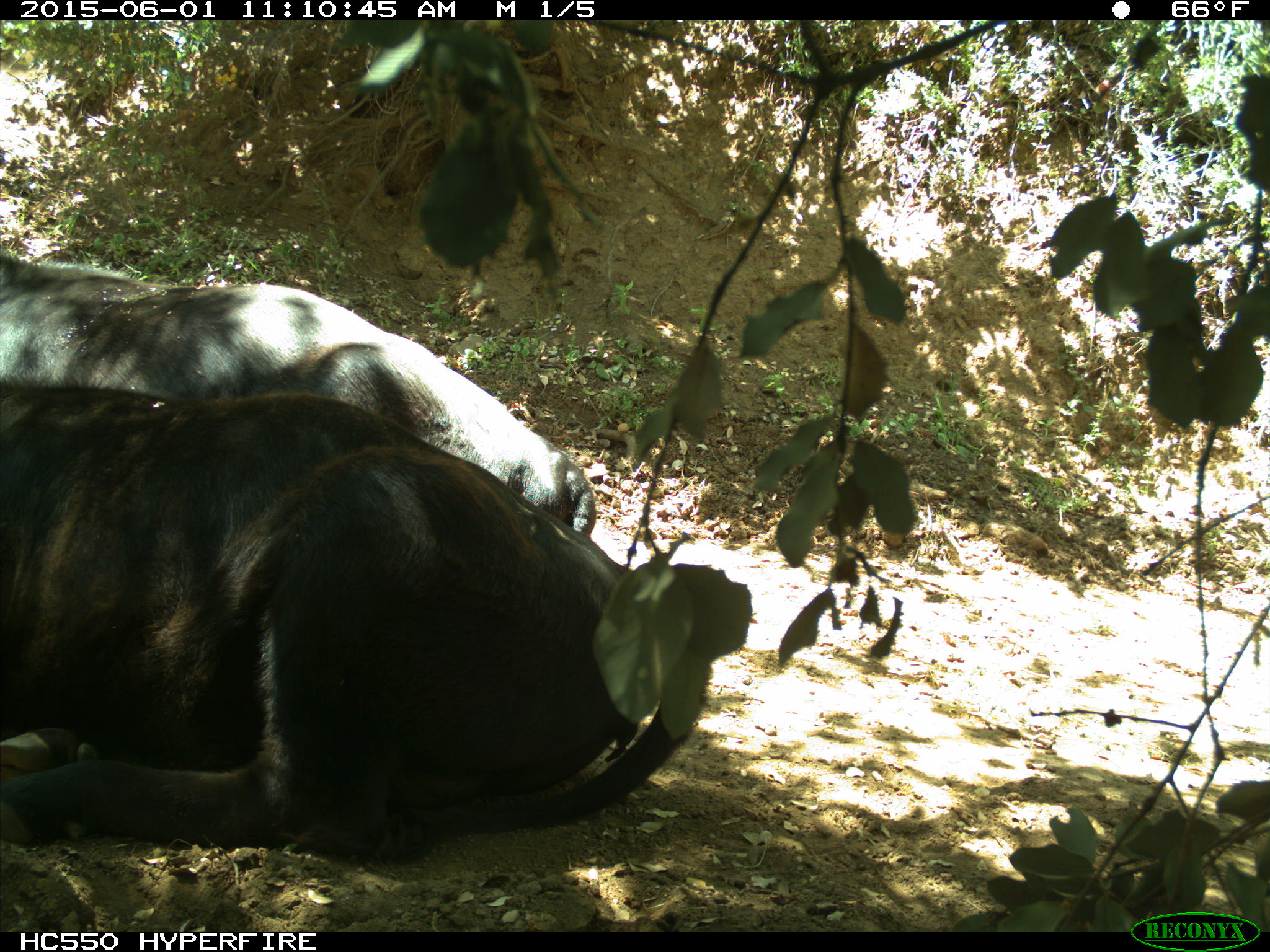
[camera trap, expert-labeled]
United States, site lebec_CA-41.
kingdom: Animalia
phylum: Chordata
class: Mammalia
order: Artiodactyla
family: Bovidae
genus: Bos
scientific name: Bos taurus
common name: domestic cow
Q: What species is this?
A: Bos taurus (domestic cow).